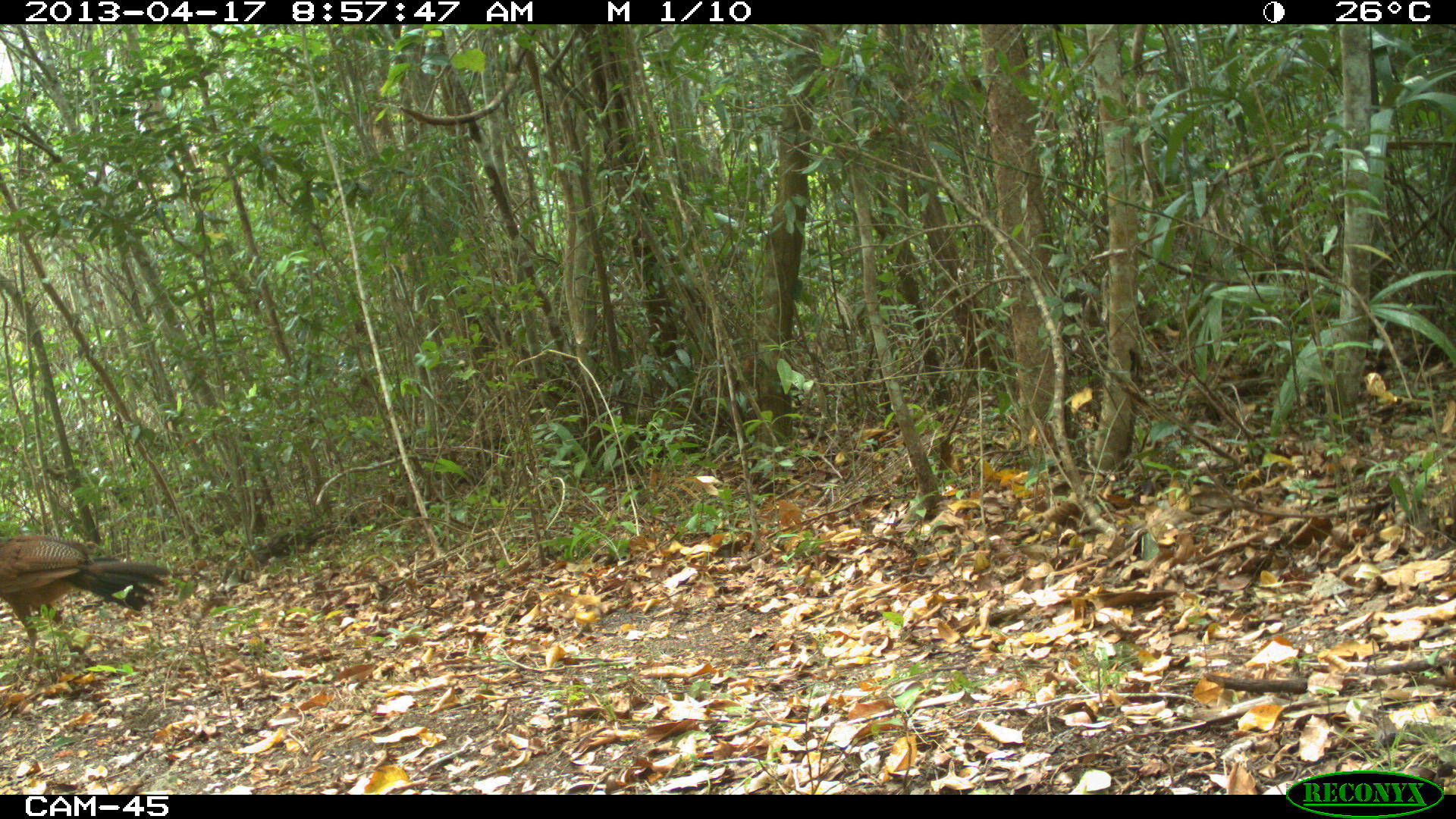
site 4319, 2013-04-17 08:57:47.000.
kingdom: Animalia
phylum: Chordata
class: Aves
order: Galliformes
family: Cracidae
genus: Crax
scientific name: Crax rubra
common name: great curassow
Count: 1.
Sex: female.